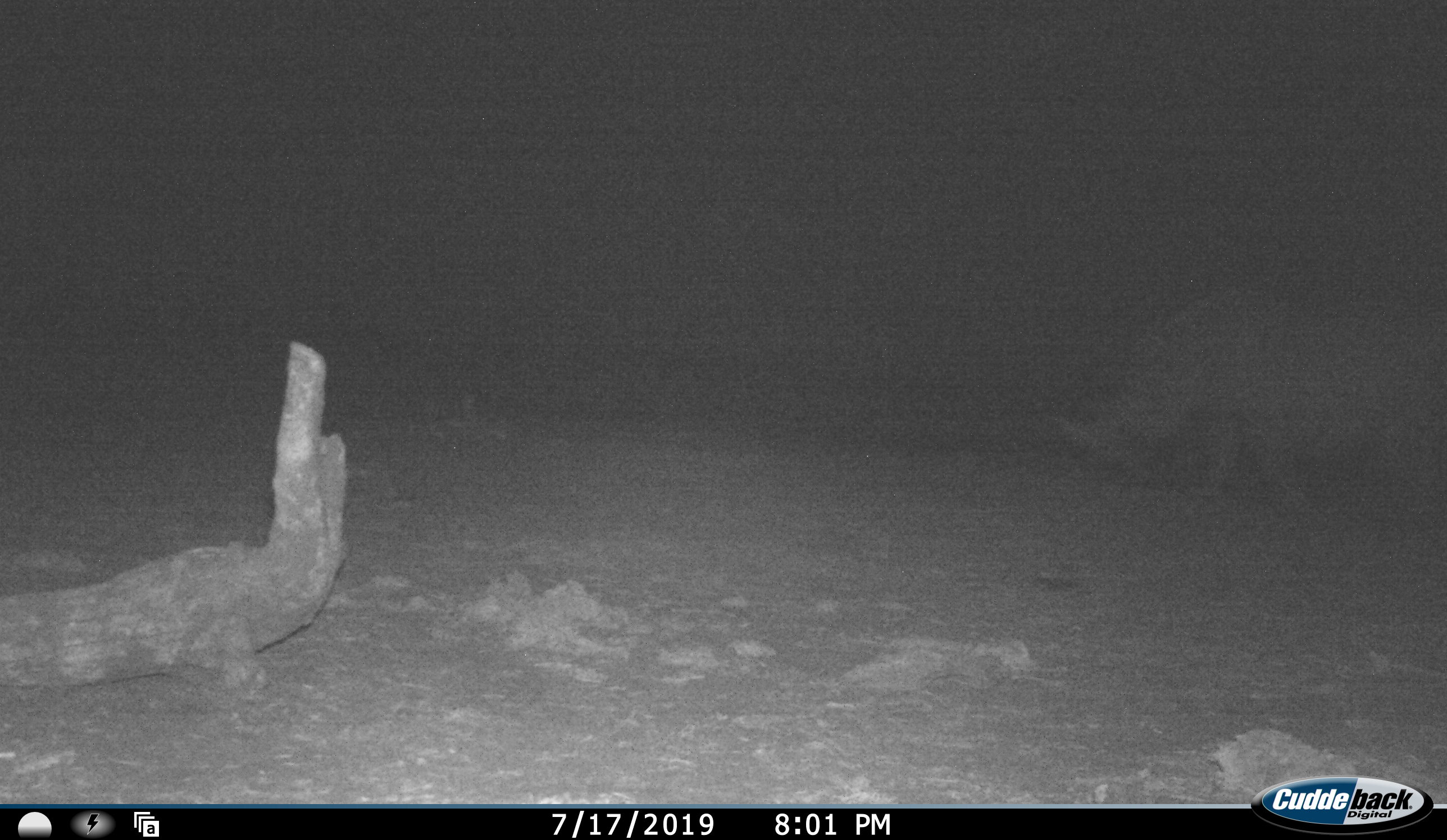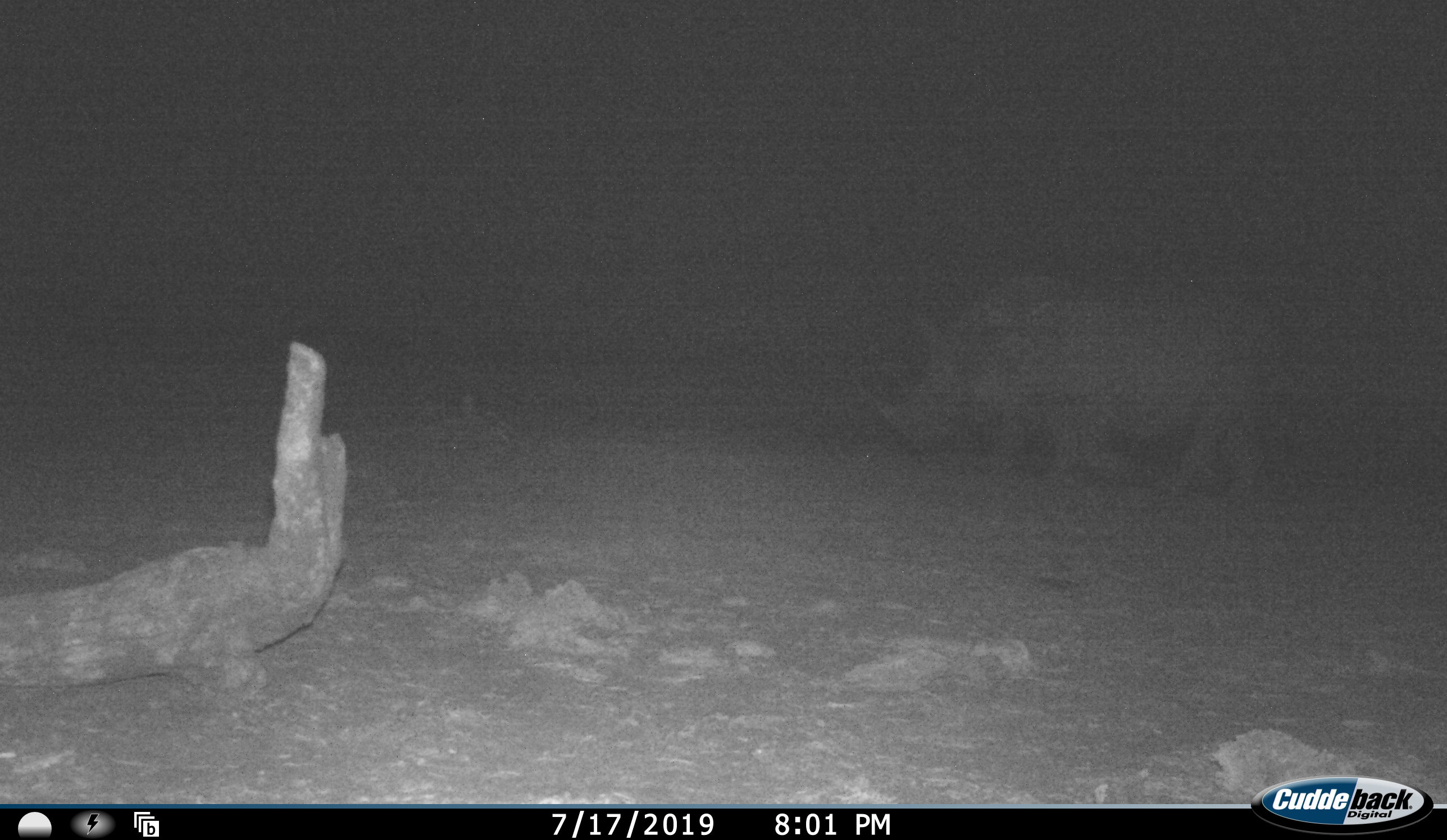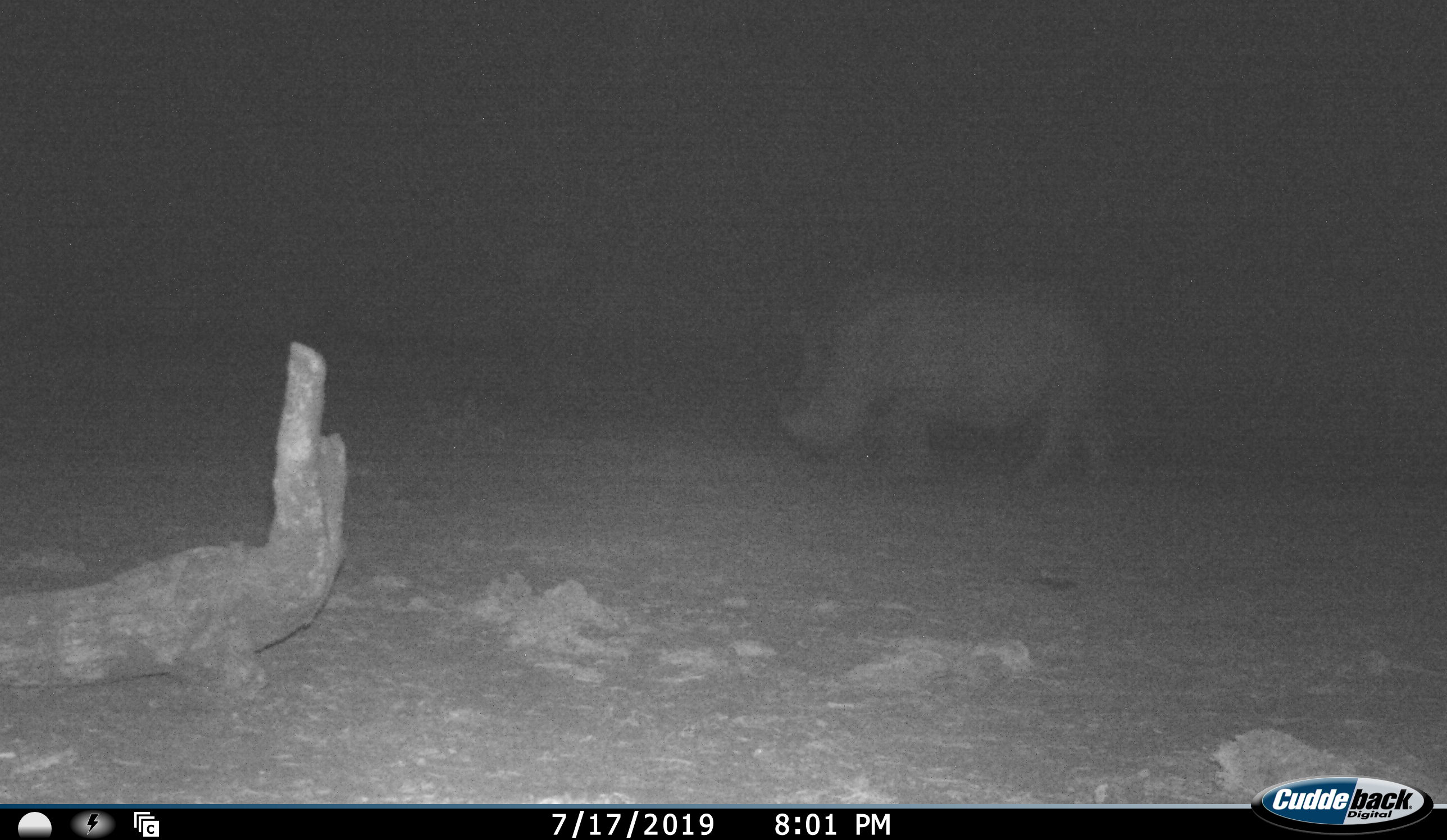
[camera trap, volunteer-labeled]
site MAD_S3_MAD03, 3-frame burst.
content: unidentified animal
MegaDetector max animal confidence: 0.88